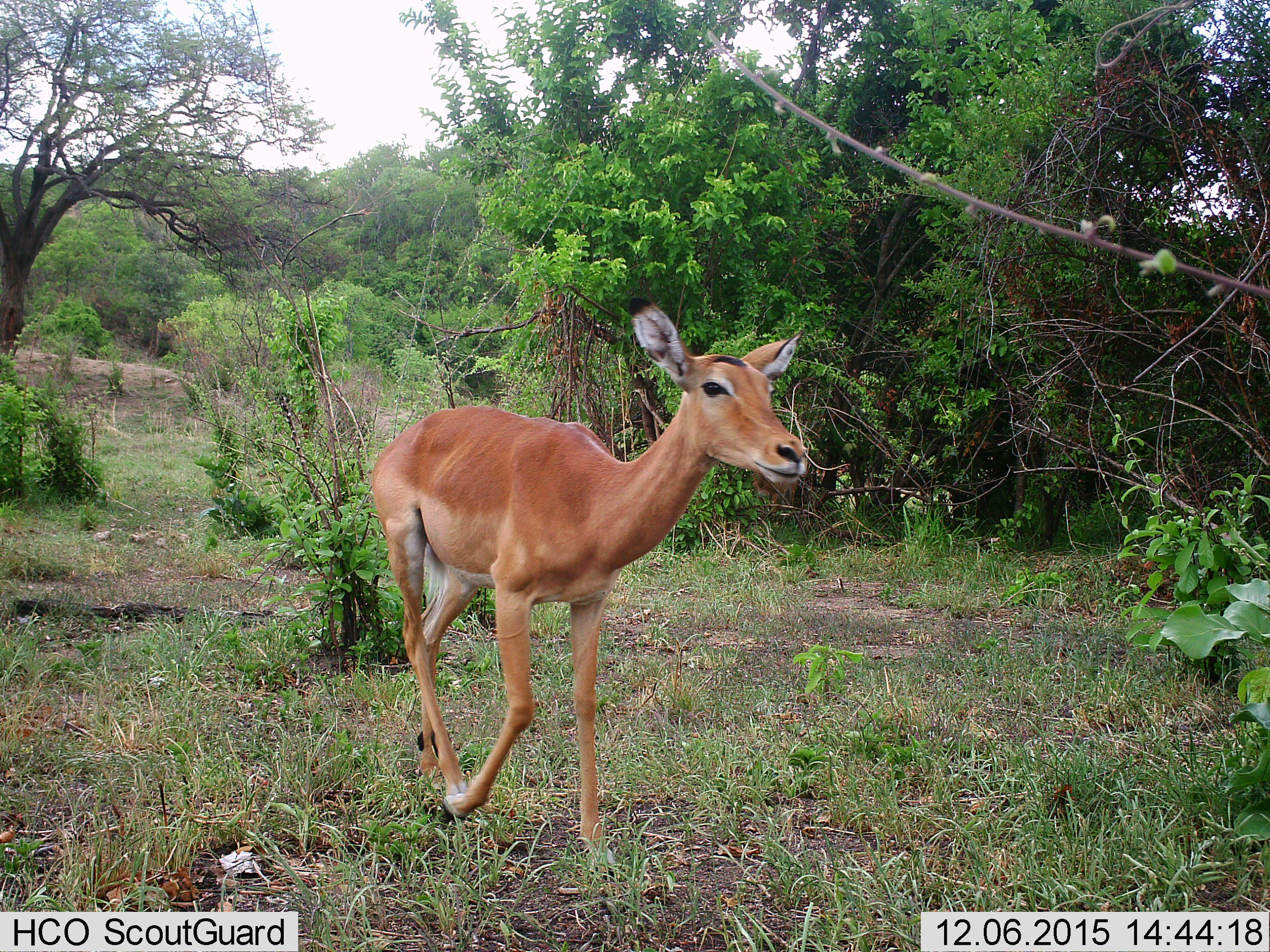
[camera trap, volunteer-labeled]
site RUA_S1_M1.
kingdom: Animalia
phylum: Chordata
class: Mammalia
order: Artiodactyla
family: Bovidae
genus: Aepyceros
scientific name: Aepyceros melampus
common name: impala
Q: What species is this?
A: Impala (Aepyceros melampus).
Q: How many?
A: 1.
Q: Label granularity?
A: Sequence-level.